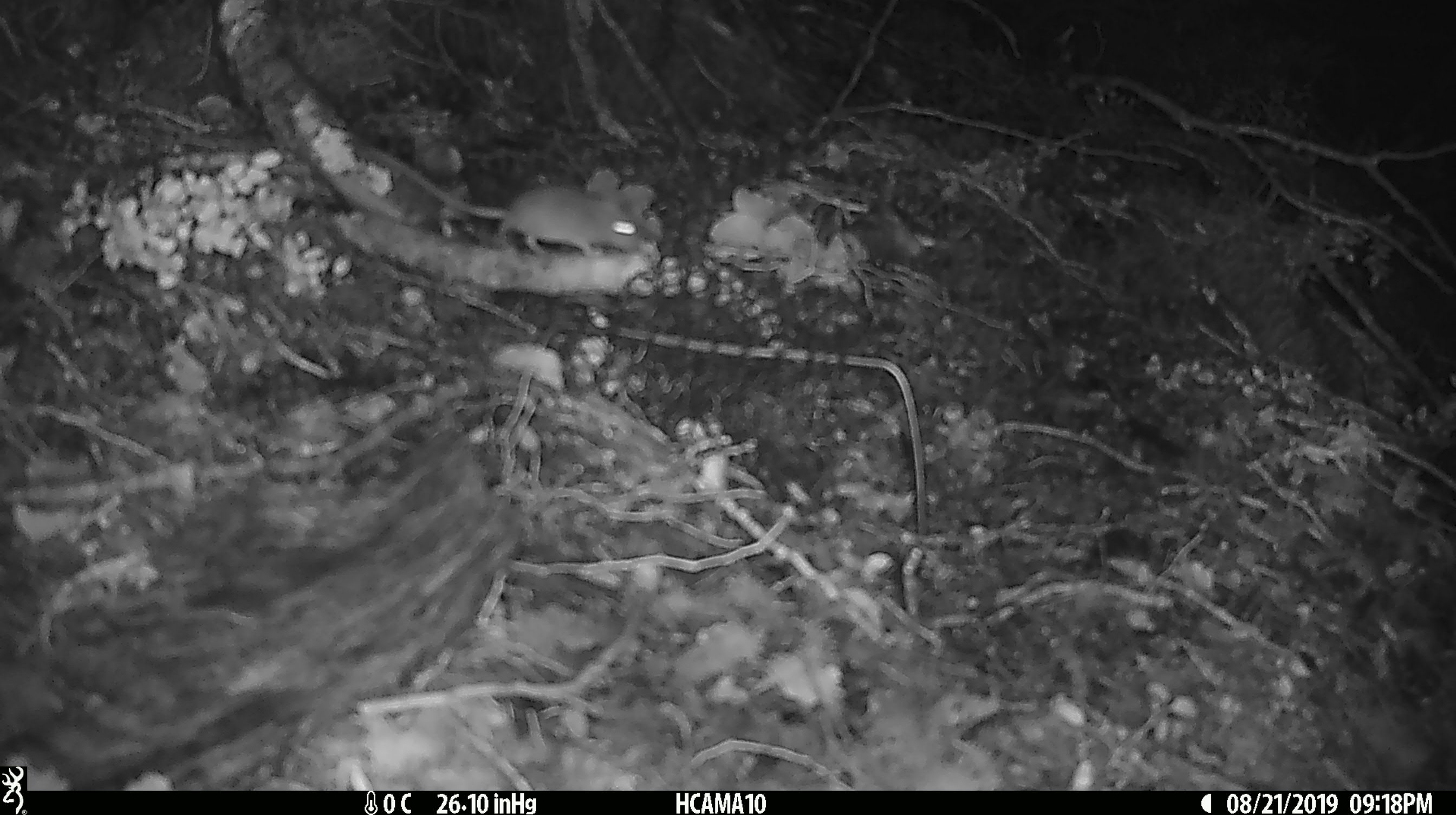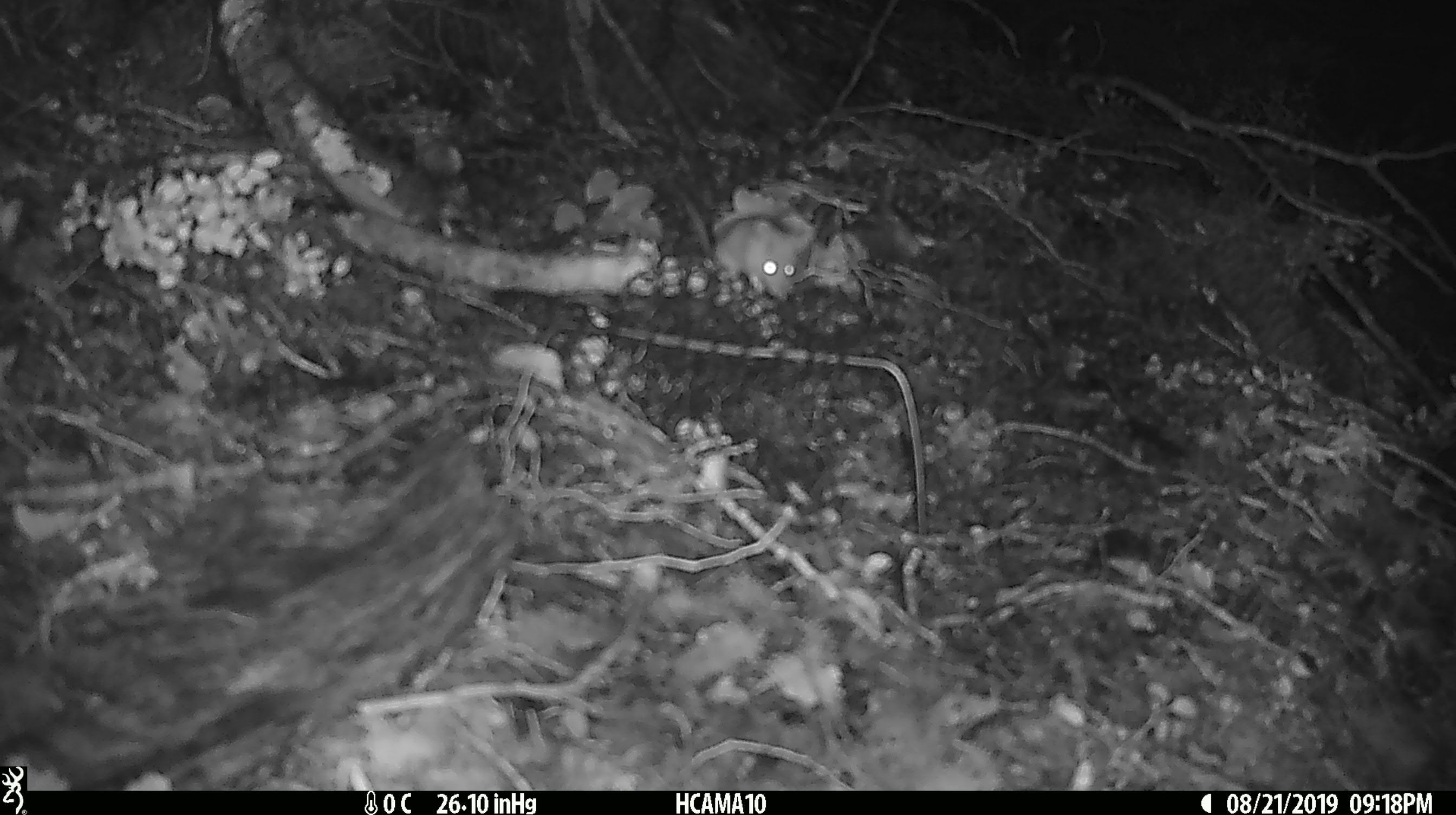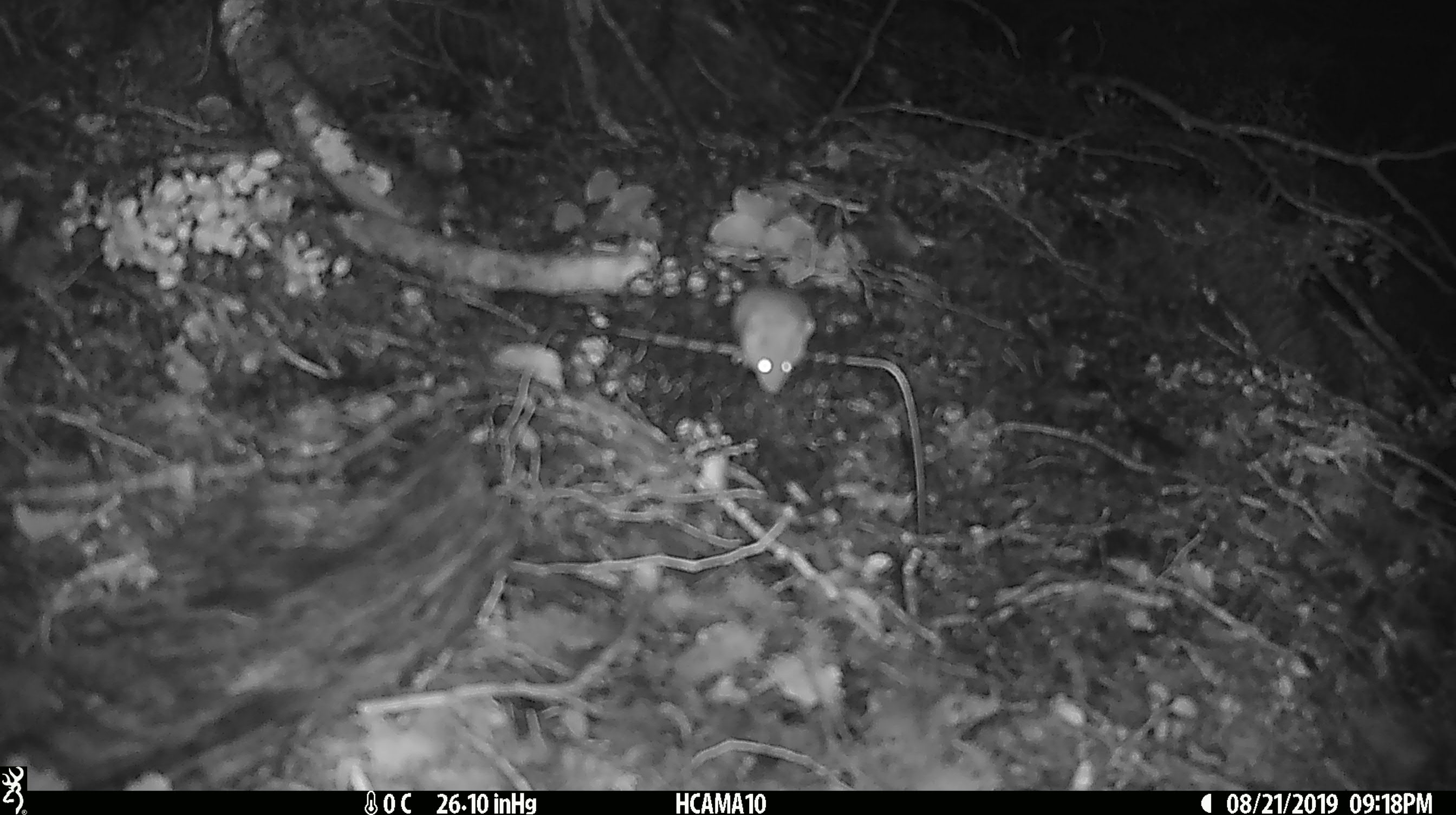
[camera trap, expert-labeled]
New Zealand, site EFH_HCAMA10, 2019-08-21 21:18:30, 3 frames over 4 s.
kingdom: Animalia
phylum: Chordata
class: Mammalia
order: Rodentia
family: Muridae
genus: Mus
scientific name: Mus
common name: mouse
Mouse (Mus).